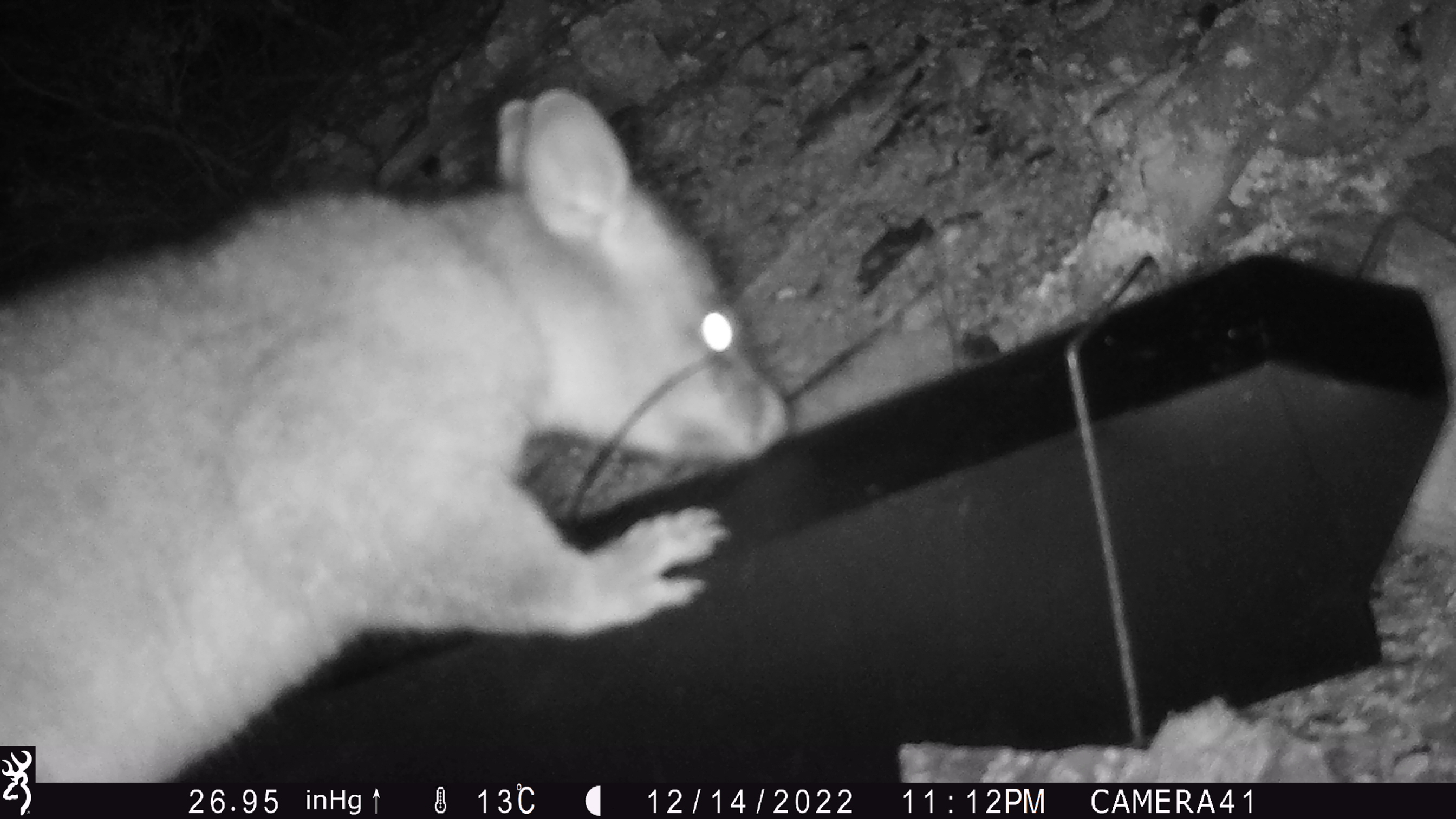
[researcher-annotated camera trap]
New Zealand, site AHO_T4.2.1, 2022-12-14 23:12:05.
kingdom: Animalia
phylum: Chordata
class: Mammalia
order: Diprotodontia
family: Phalangeridae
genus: Trichosurus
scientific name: Trichosurus vulpecula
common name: common brushtail possum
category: possum